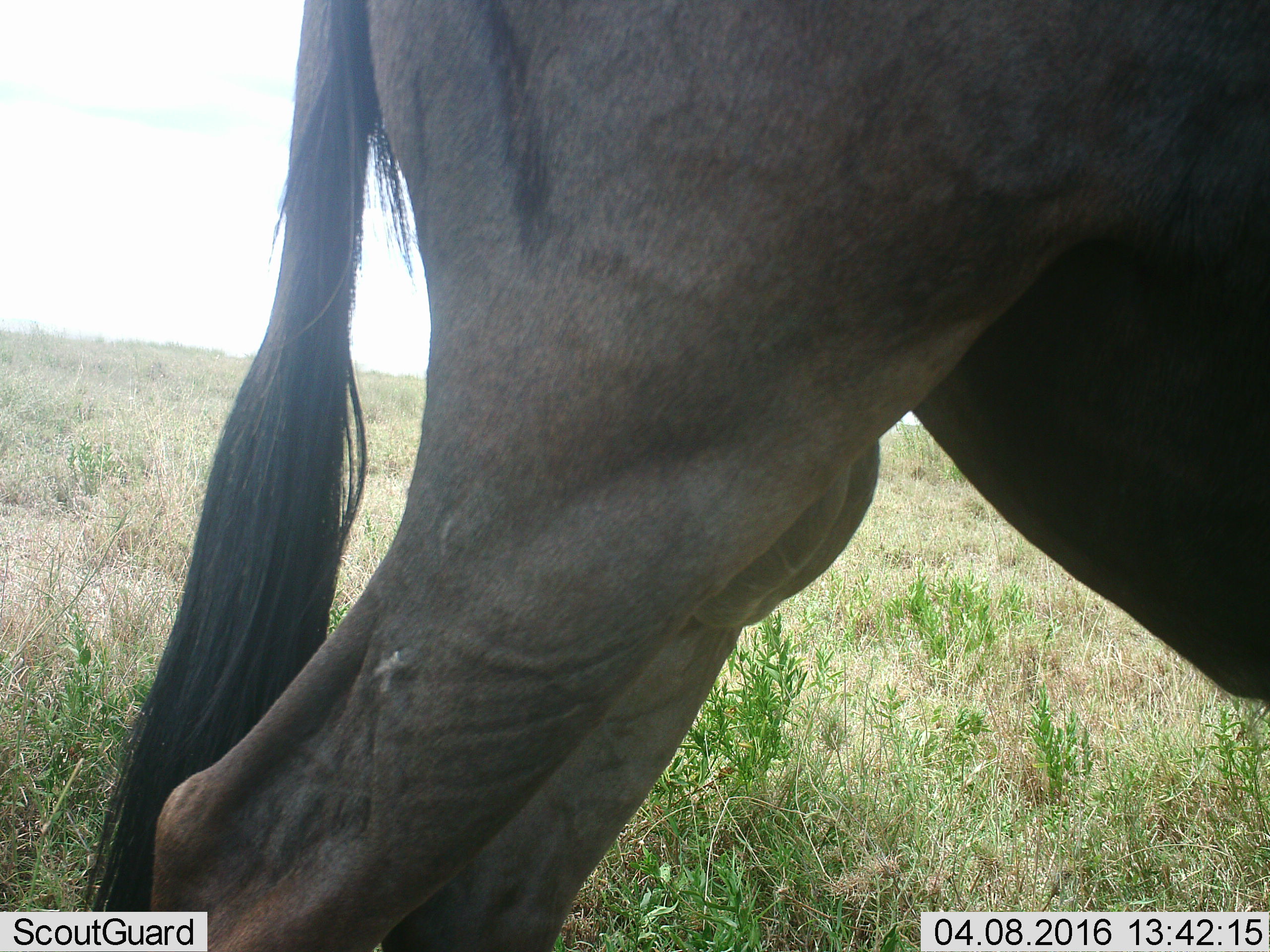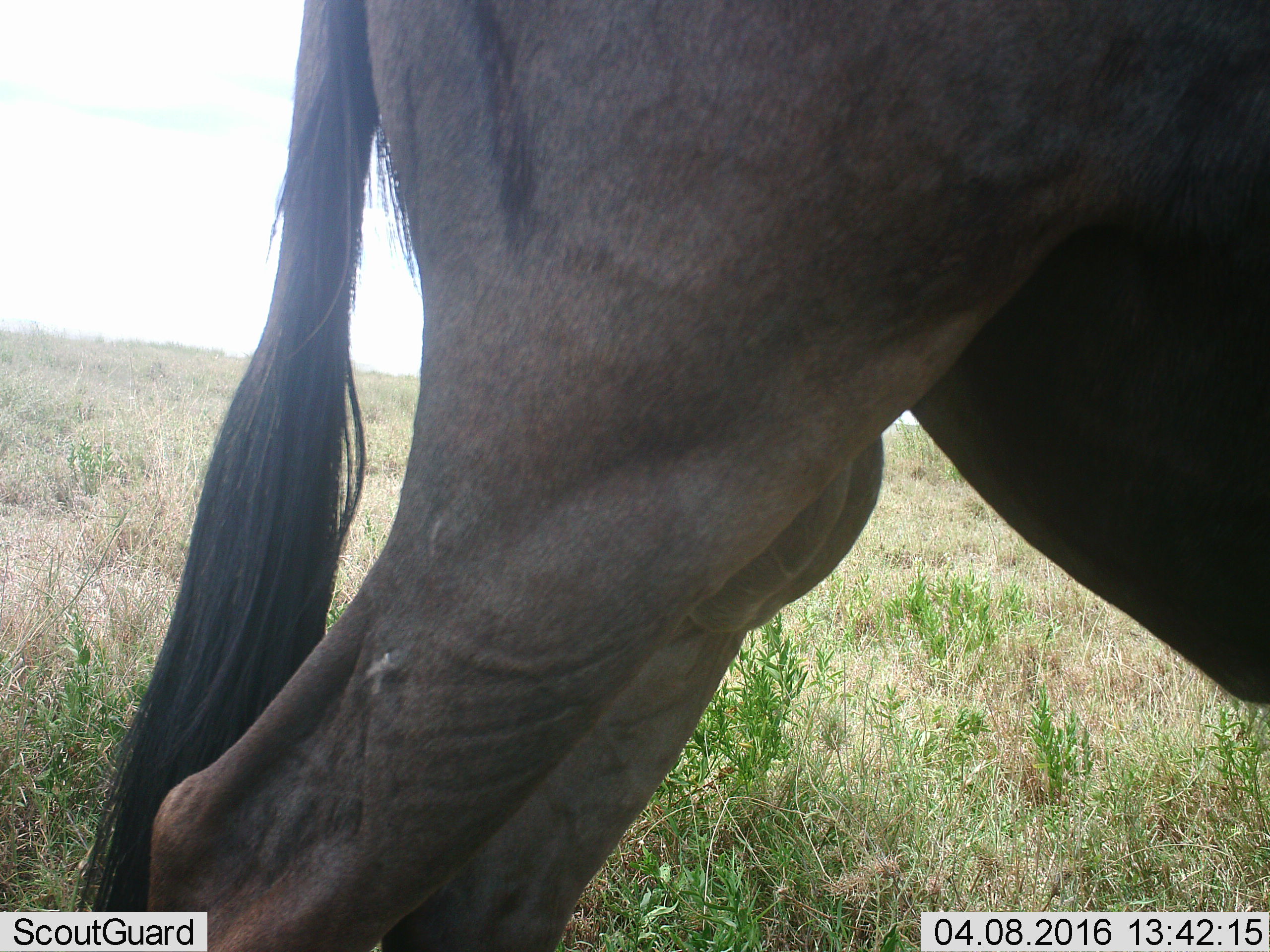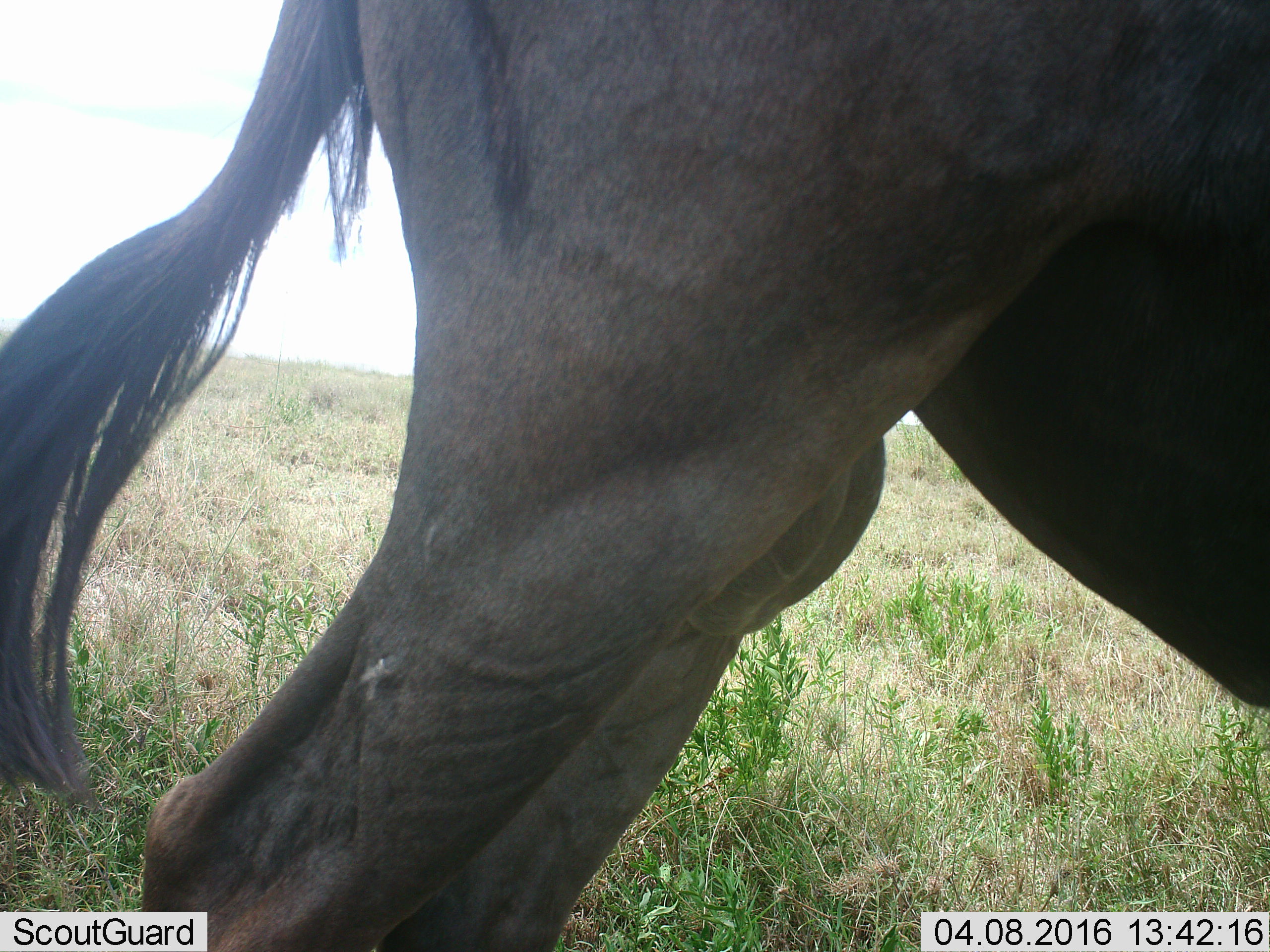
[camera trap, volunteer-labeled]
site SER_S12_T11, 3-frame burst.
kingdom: Animalia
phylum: Chordata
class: Mammalia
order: Artiodactyla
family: Bovidae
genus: Connochaetes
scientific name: Connochaetes taurinus taurinus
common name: blue wildebeest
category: wildebeestblue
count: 1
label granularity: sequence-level